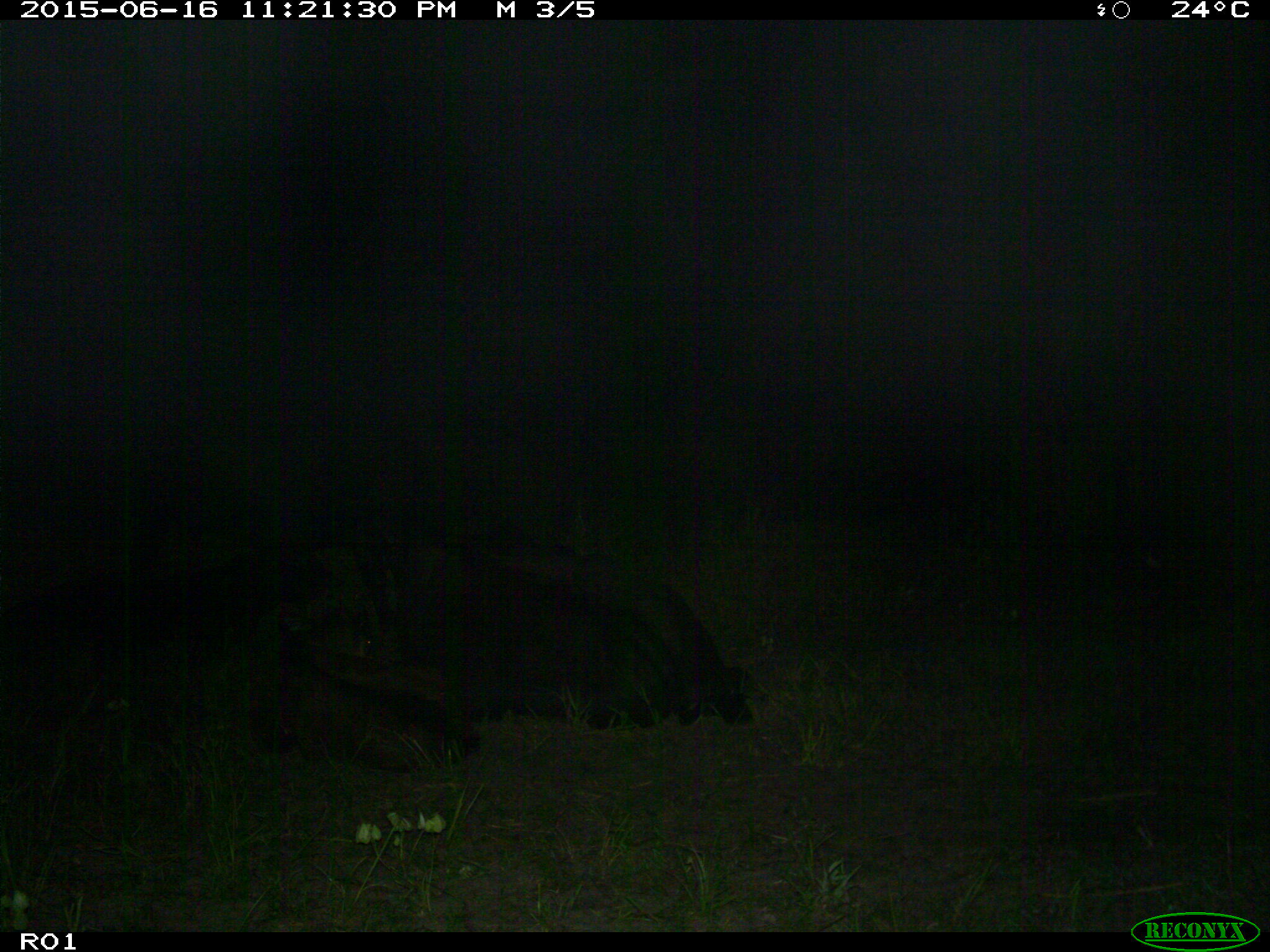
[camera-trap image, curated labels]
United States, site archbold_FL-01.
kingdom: Animalia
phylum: Chordata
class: Mammalia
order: Artiodactyla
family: Bovidae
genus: Bos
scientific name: Bos taurus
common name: domestic cow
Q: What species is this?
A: Bos taurus (domestic cow).